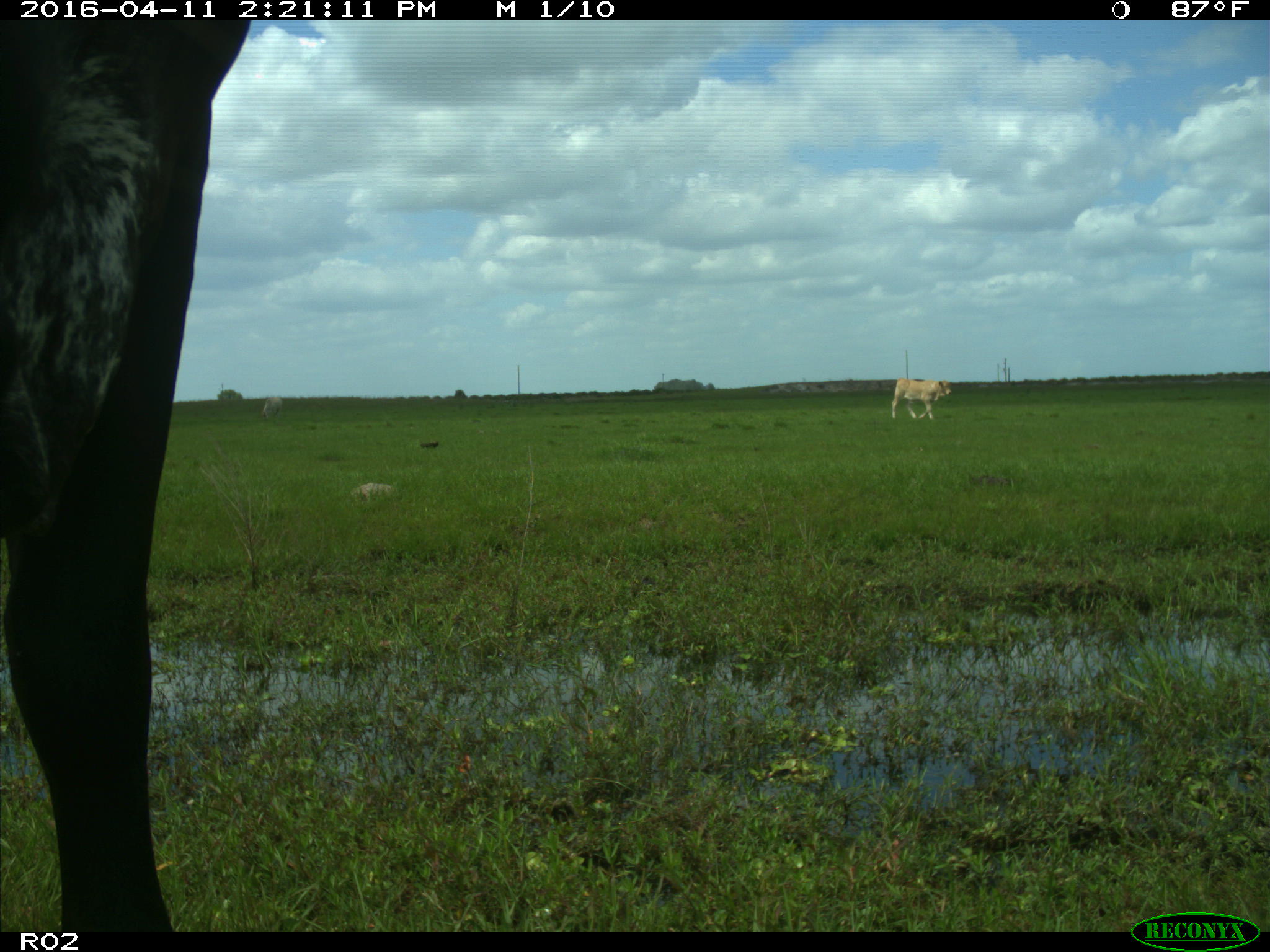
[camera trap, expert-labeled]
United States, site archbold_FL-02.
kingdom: Animalia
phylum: Chordata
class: Mammalia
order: Artiodactyla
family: Bovidae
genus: Bos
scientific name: Bos taurus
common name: domestic cow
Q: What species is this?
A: Bos taurus (domestic cow).